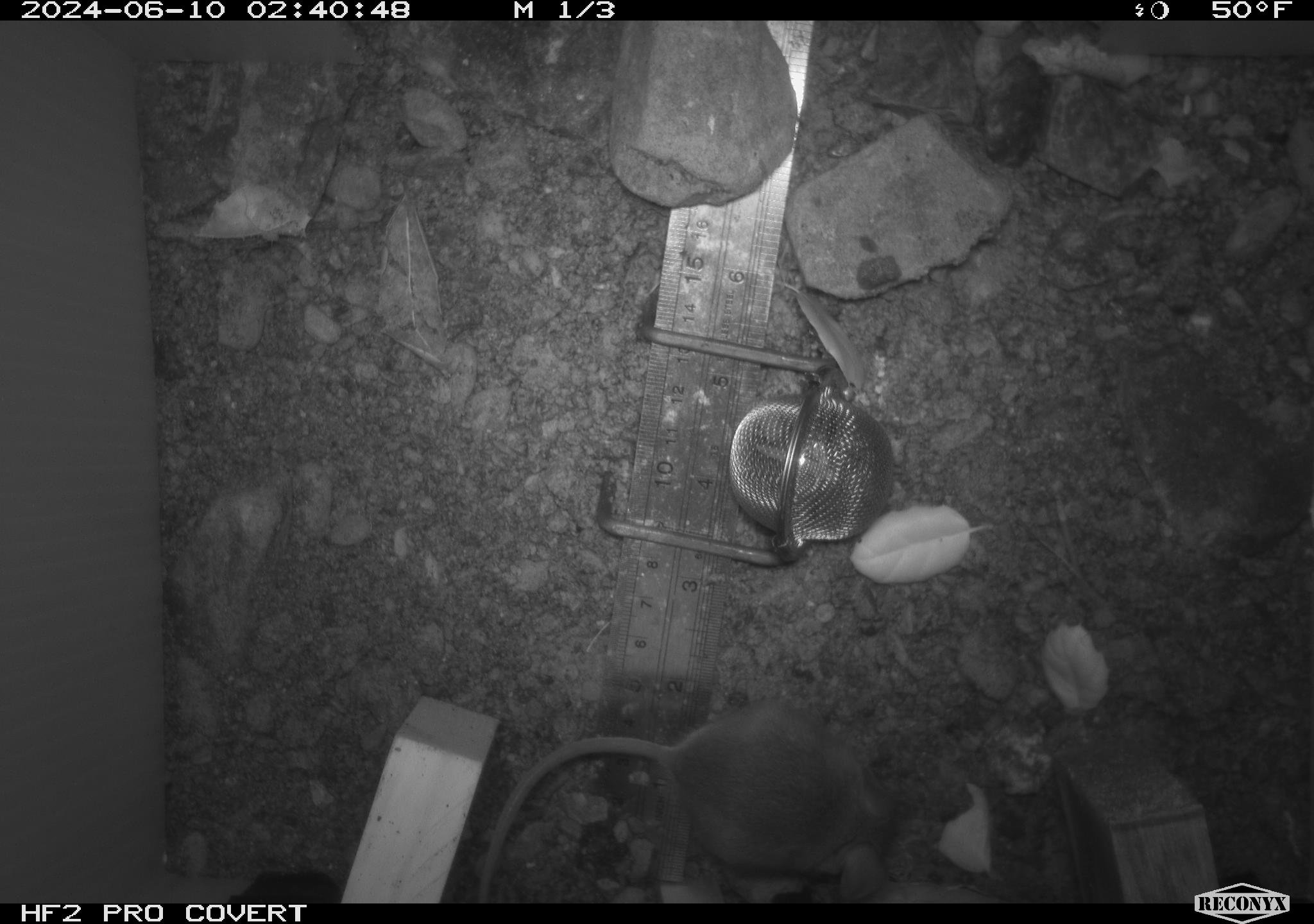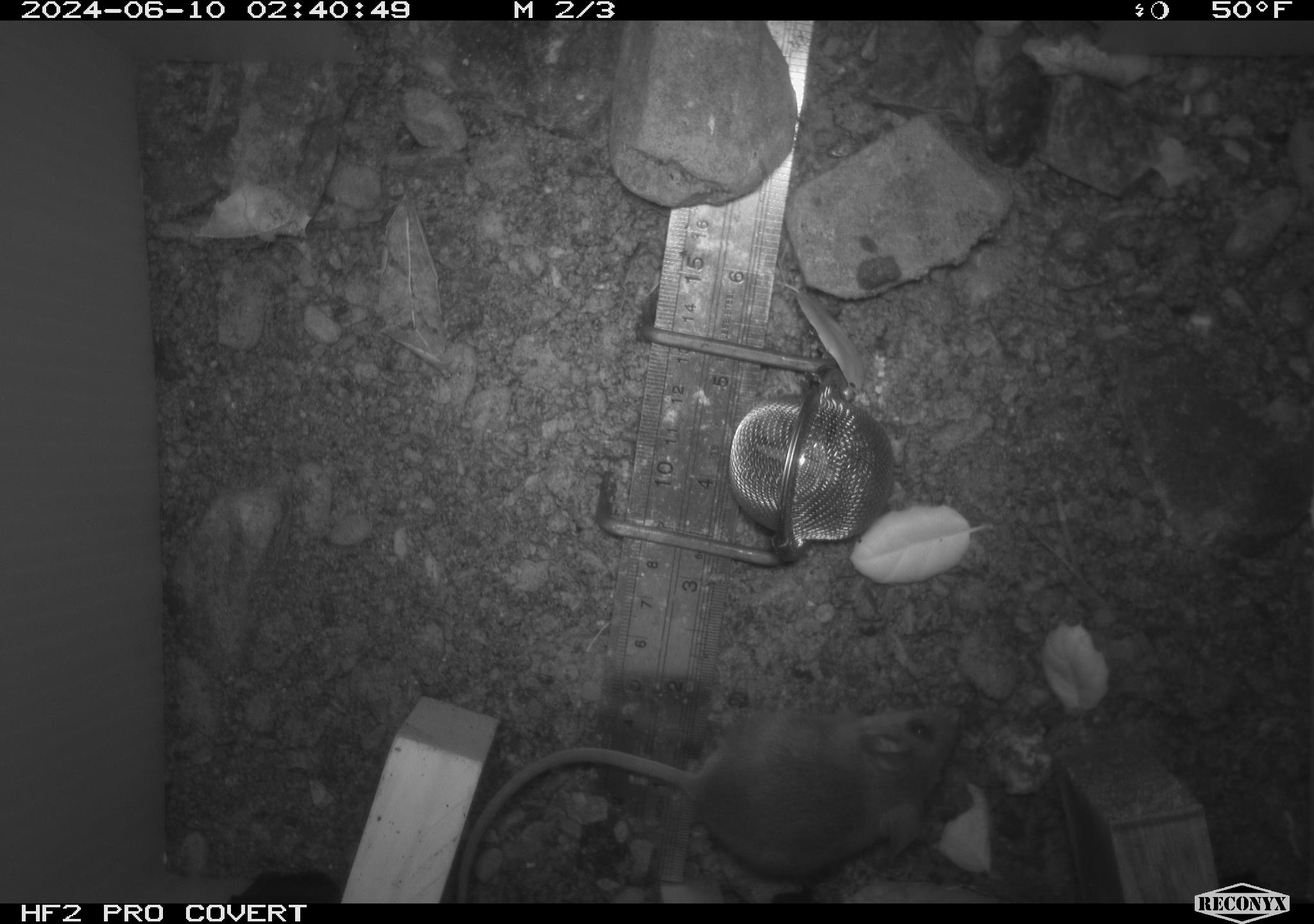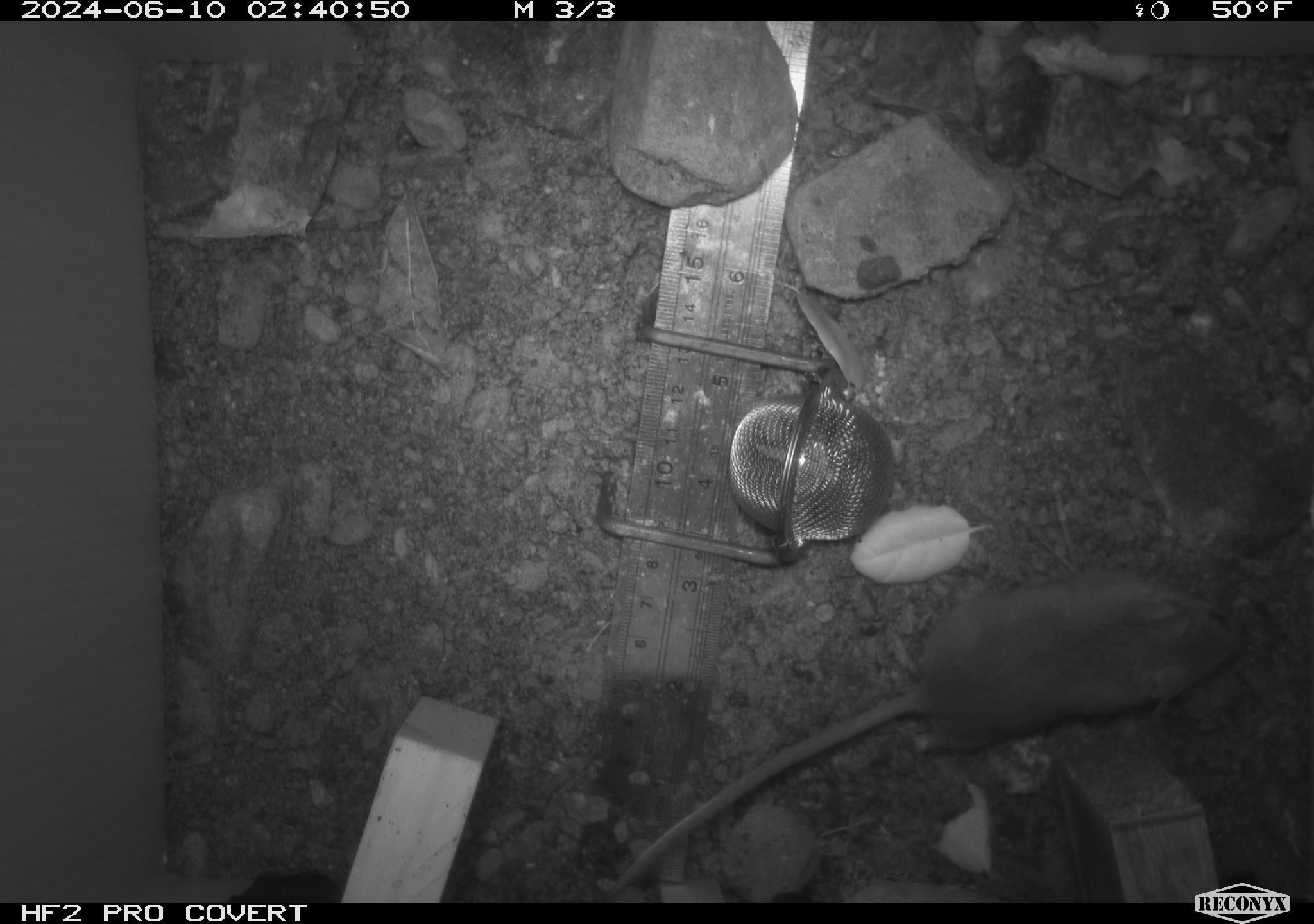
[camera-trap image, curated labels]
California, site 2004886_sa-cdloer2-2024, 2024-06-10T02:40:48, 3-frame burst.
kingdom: Animalia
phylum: Chordata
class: Mammalia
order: Rodentia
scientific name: Rodentia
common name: mouse species